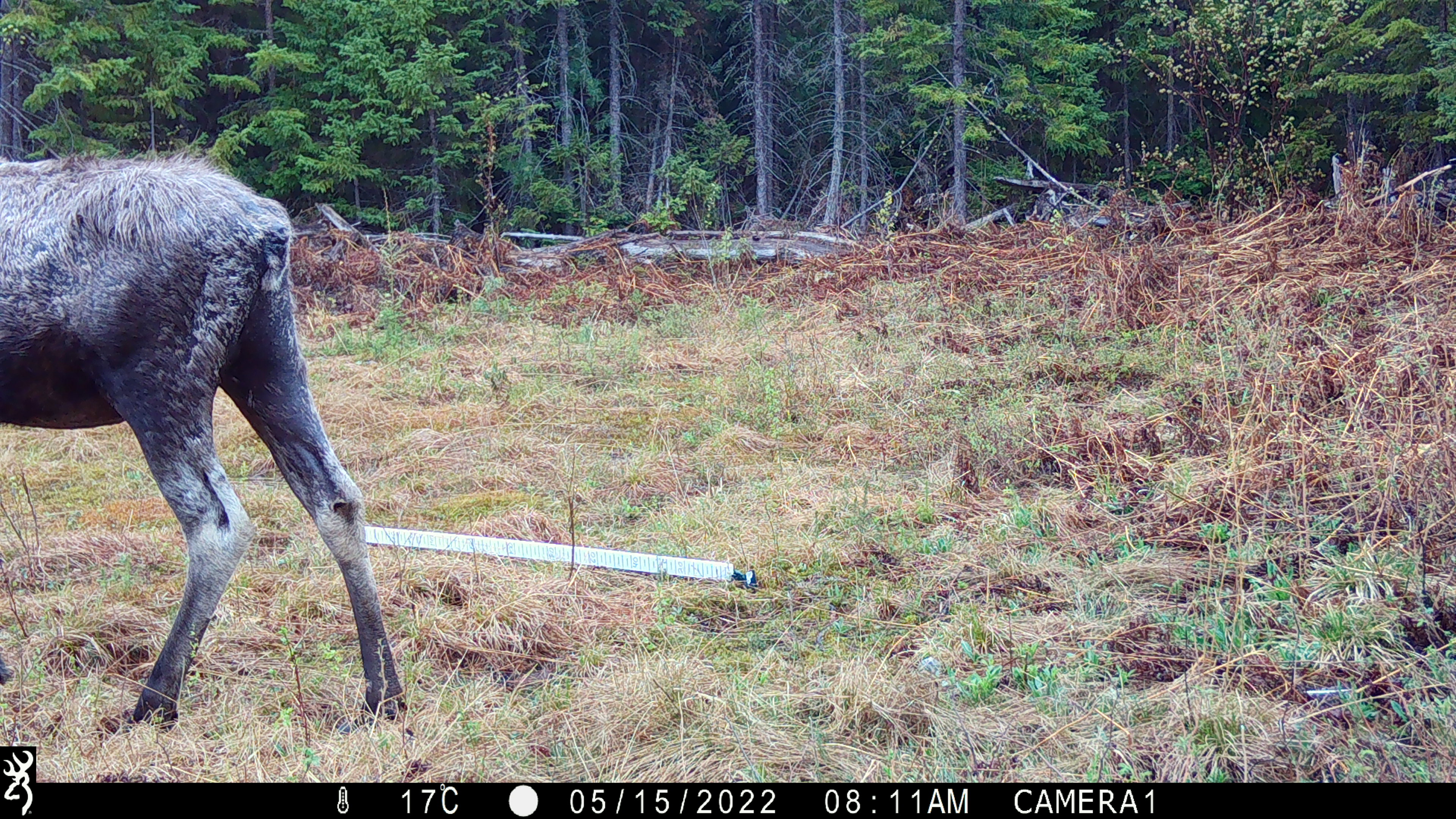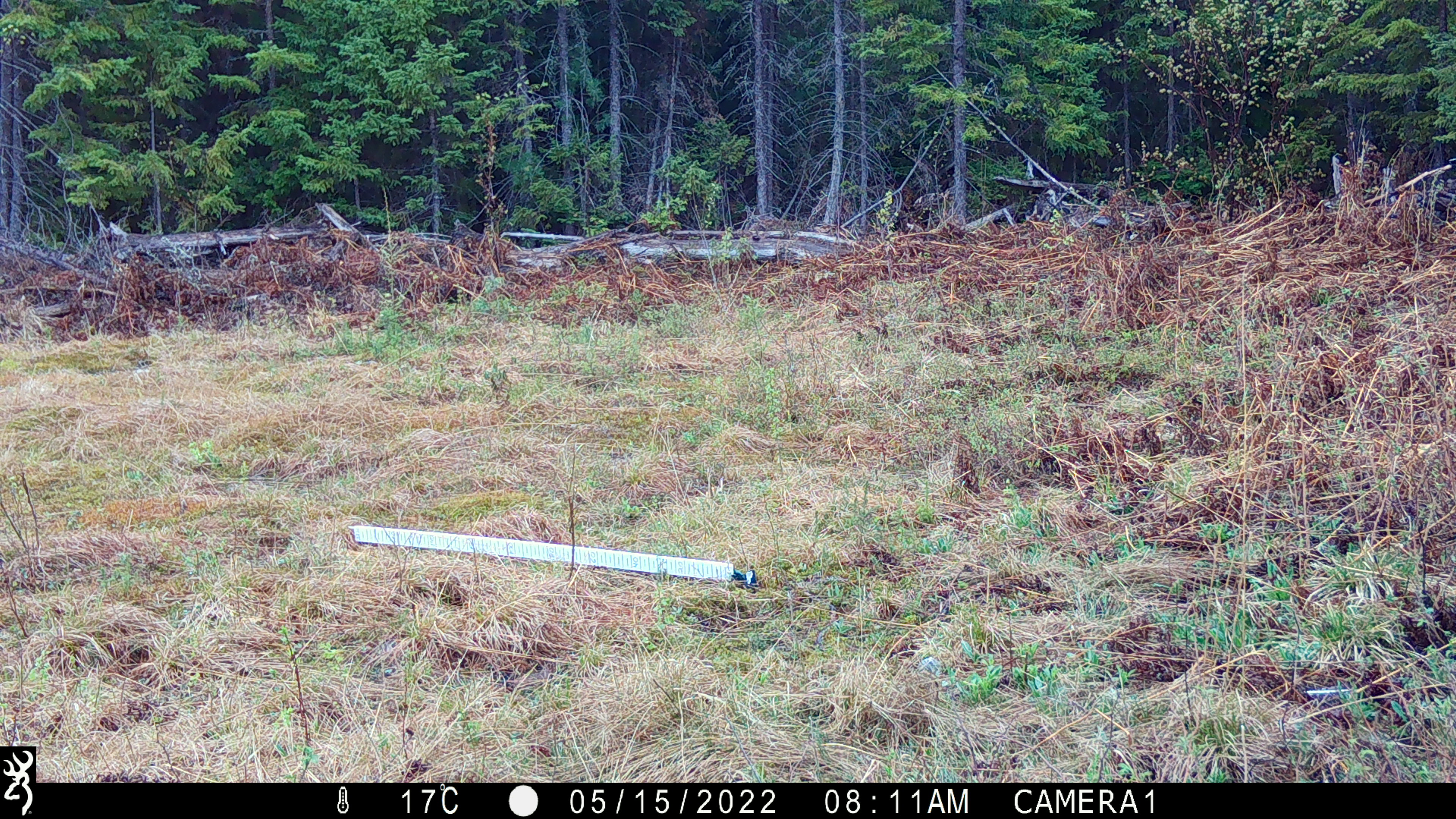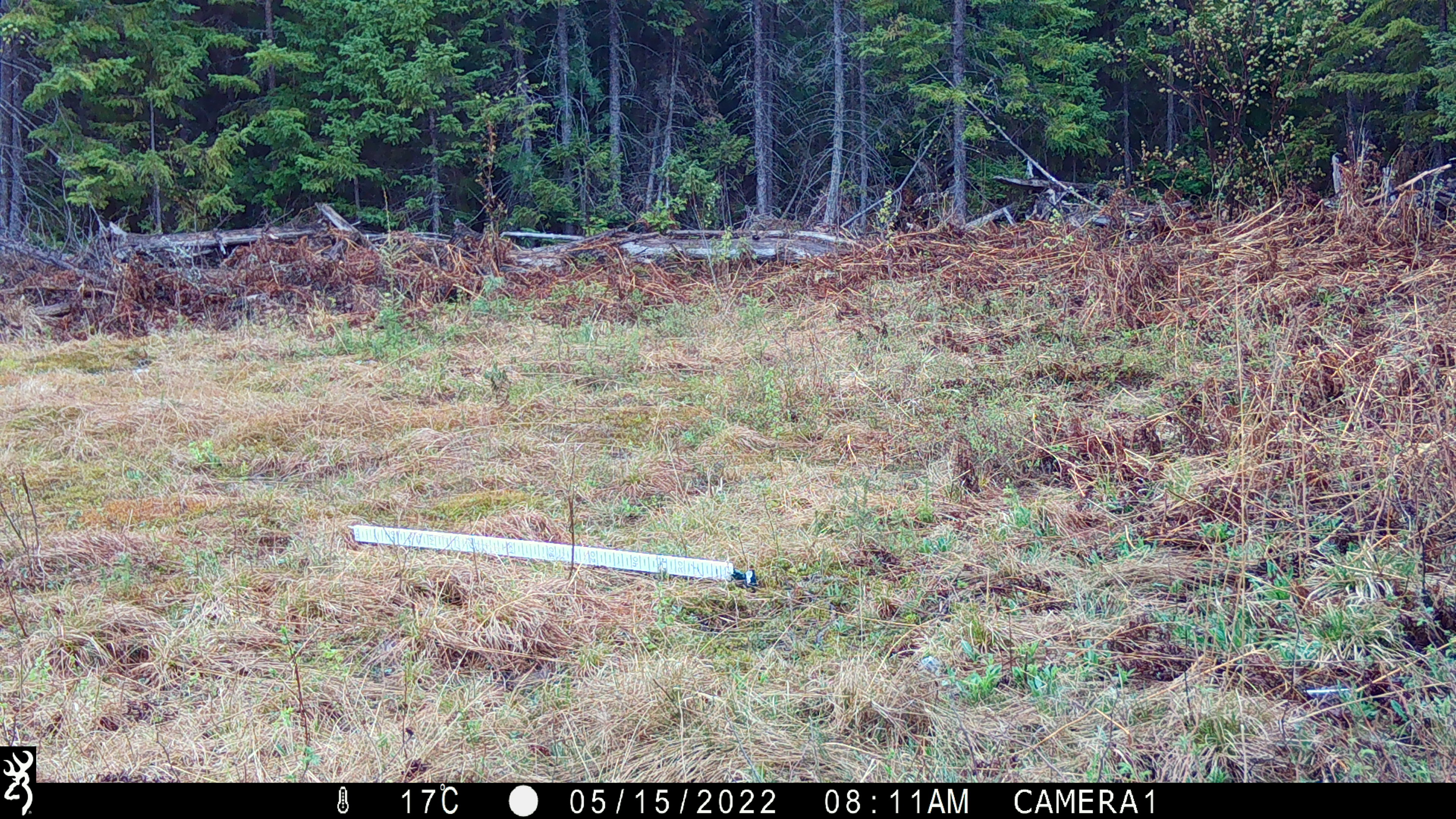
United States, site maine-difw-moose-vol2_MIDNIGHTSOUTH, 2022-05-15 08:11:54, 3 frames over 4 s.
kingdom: Animalia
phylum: Chordata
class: Mammalia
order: Artiodactyla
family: Cervidae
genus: Alces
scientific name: Alces alces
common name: moose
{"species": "moose (Alces alces)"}